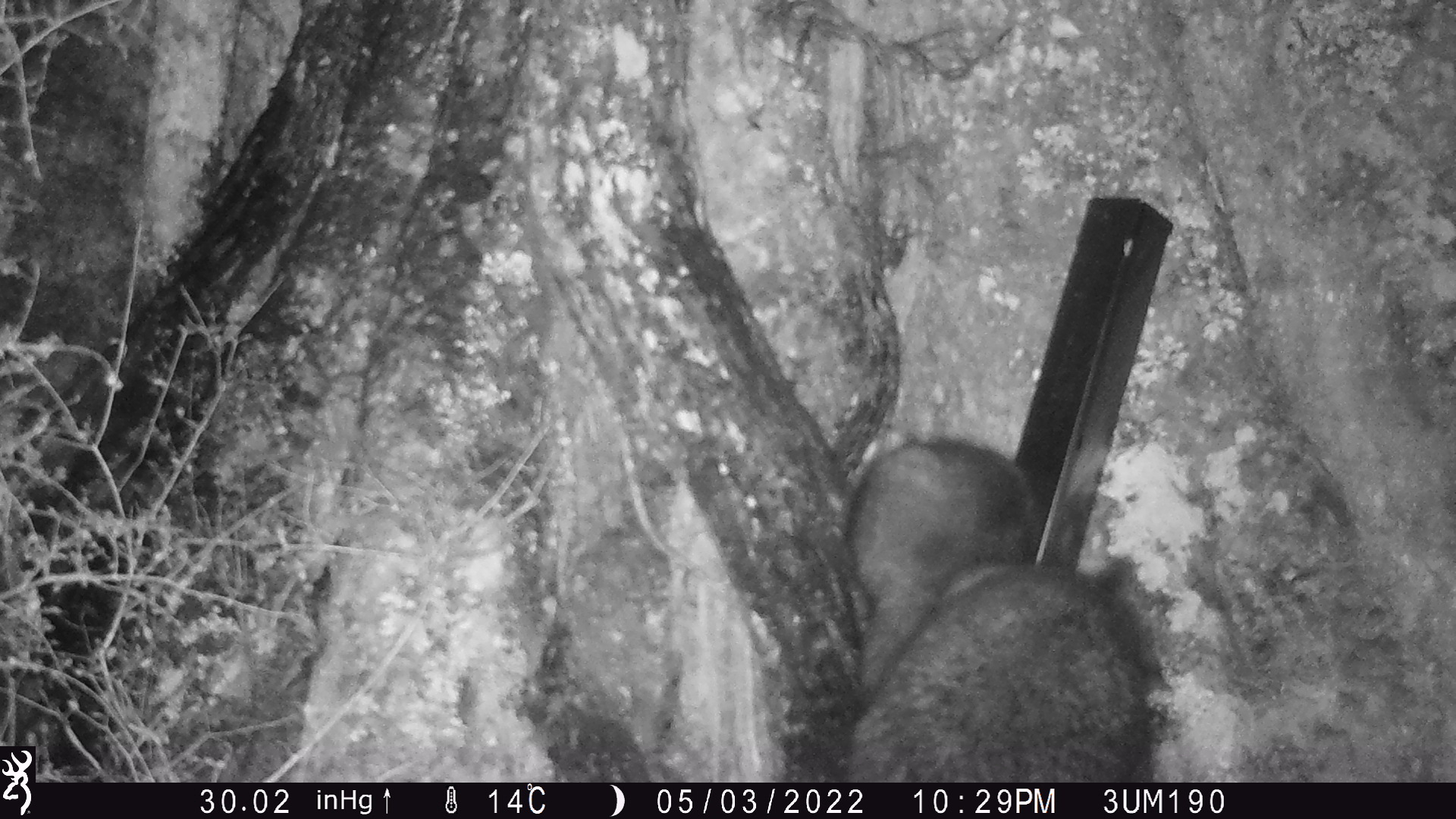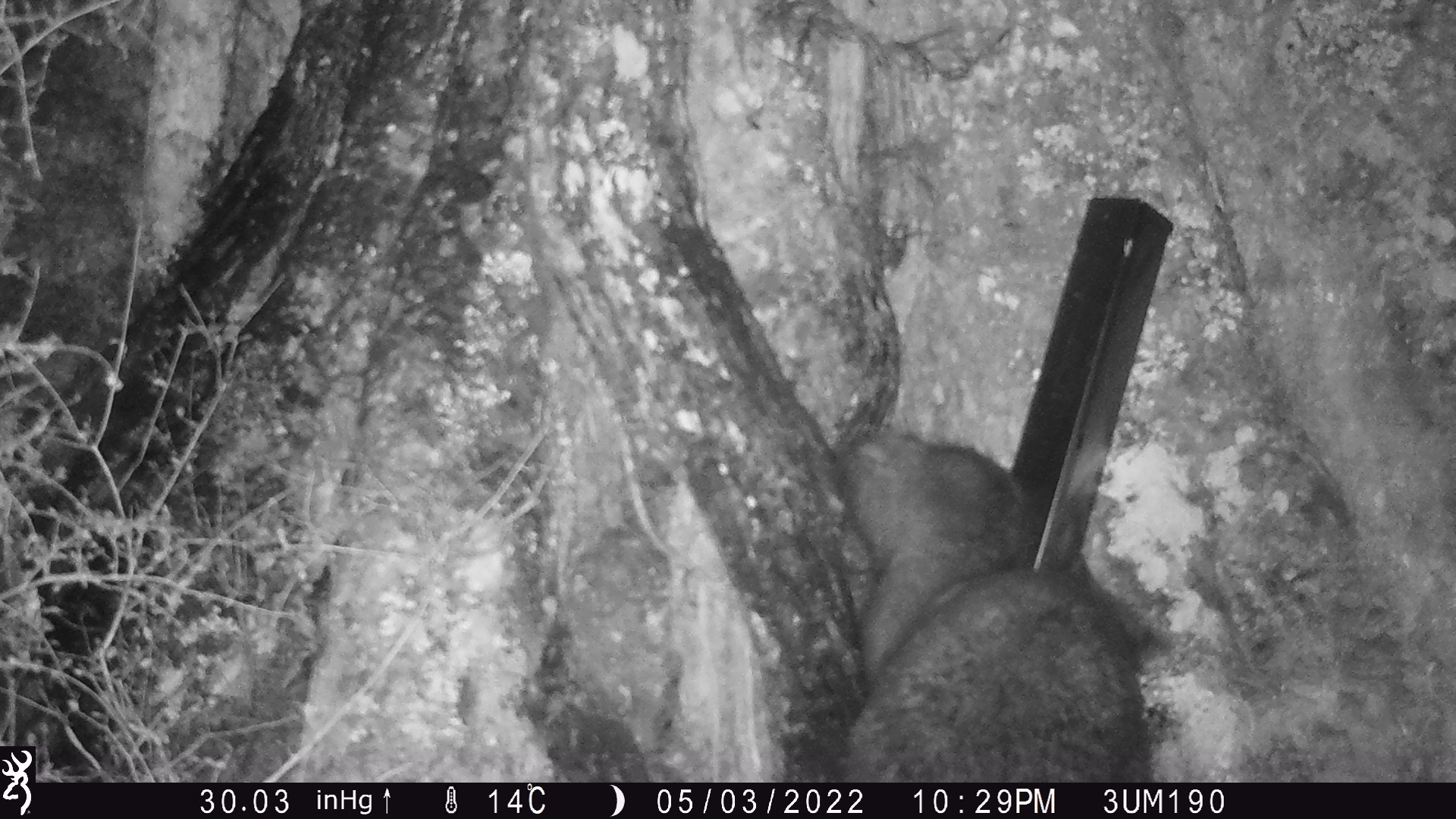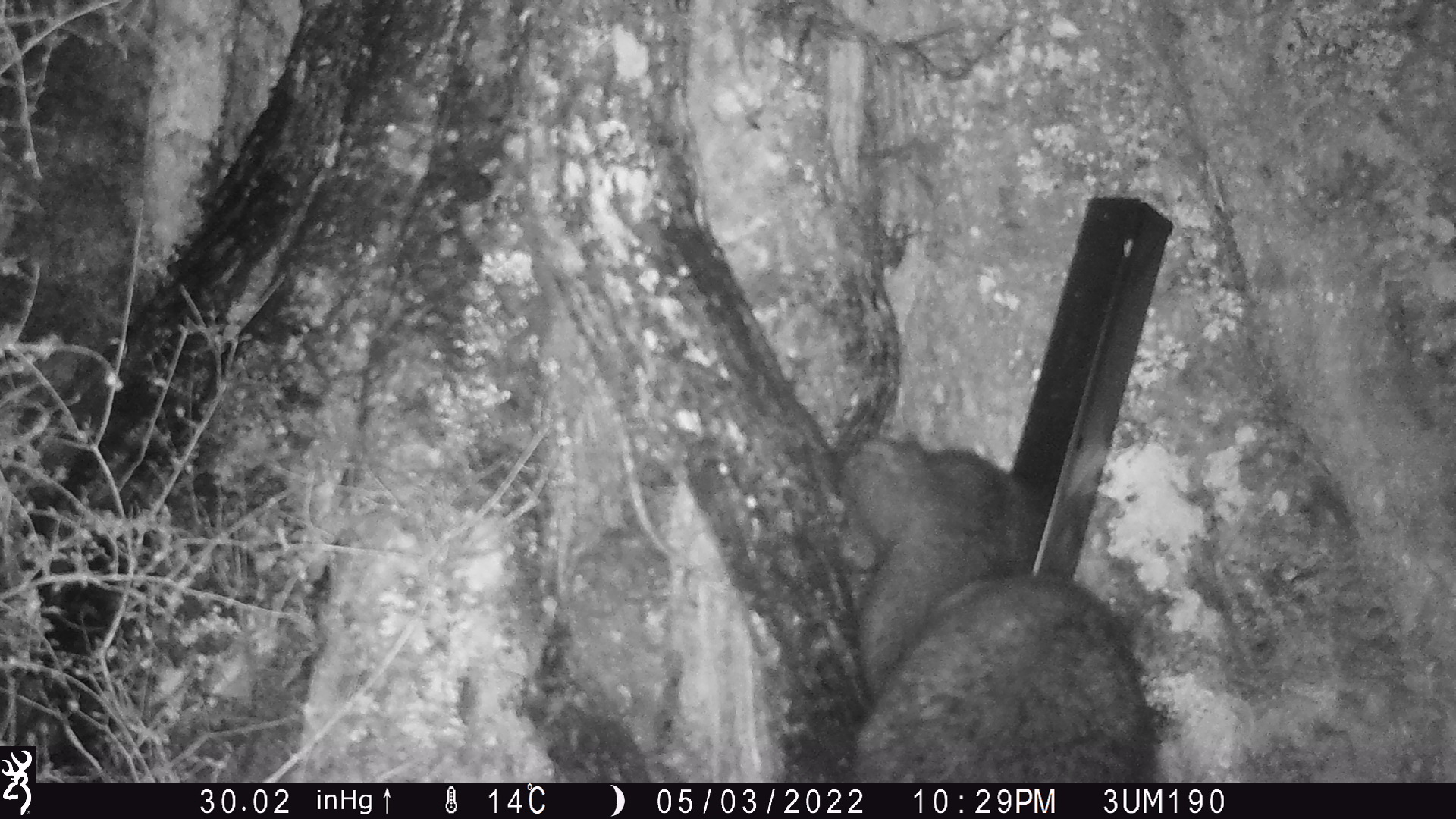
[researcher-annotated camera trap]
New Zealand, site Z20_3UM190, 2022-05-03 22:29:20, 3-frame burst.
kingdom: Animalia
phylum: Chordata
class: Mammalia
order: Diprotodontia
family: Phalangeridae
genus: Trichosurus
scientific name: Trichosurus vulpecula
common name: common brushtail possum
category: possum